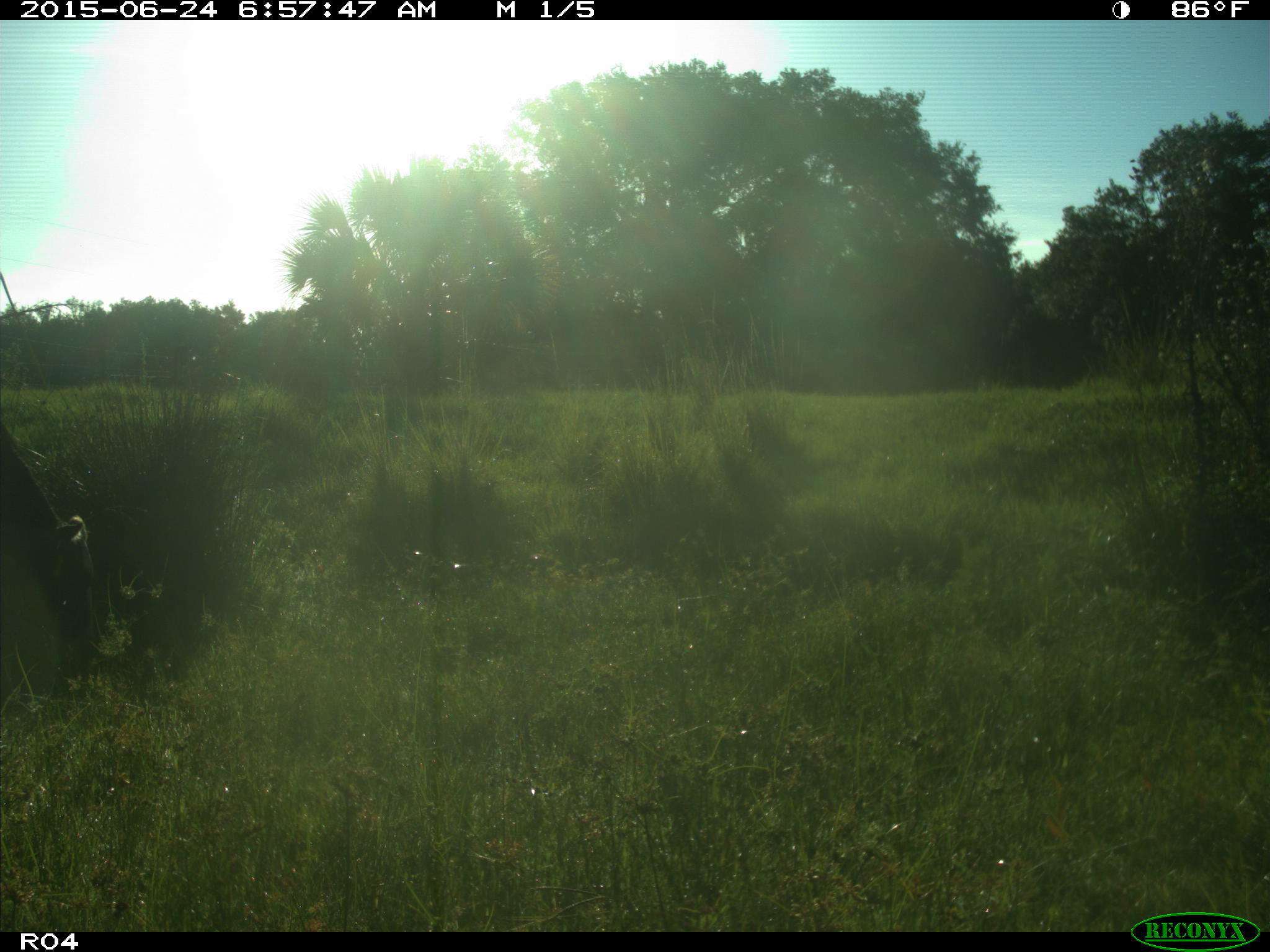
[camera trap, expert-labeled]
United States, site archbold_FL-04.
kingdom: Animalia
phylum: Chordata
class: Mammalia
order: Artiodactyla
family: Bovidae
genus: Bos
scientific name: Bos taurus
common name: domestic cow